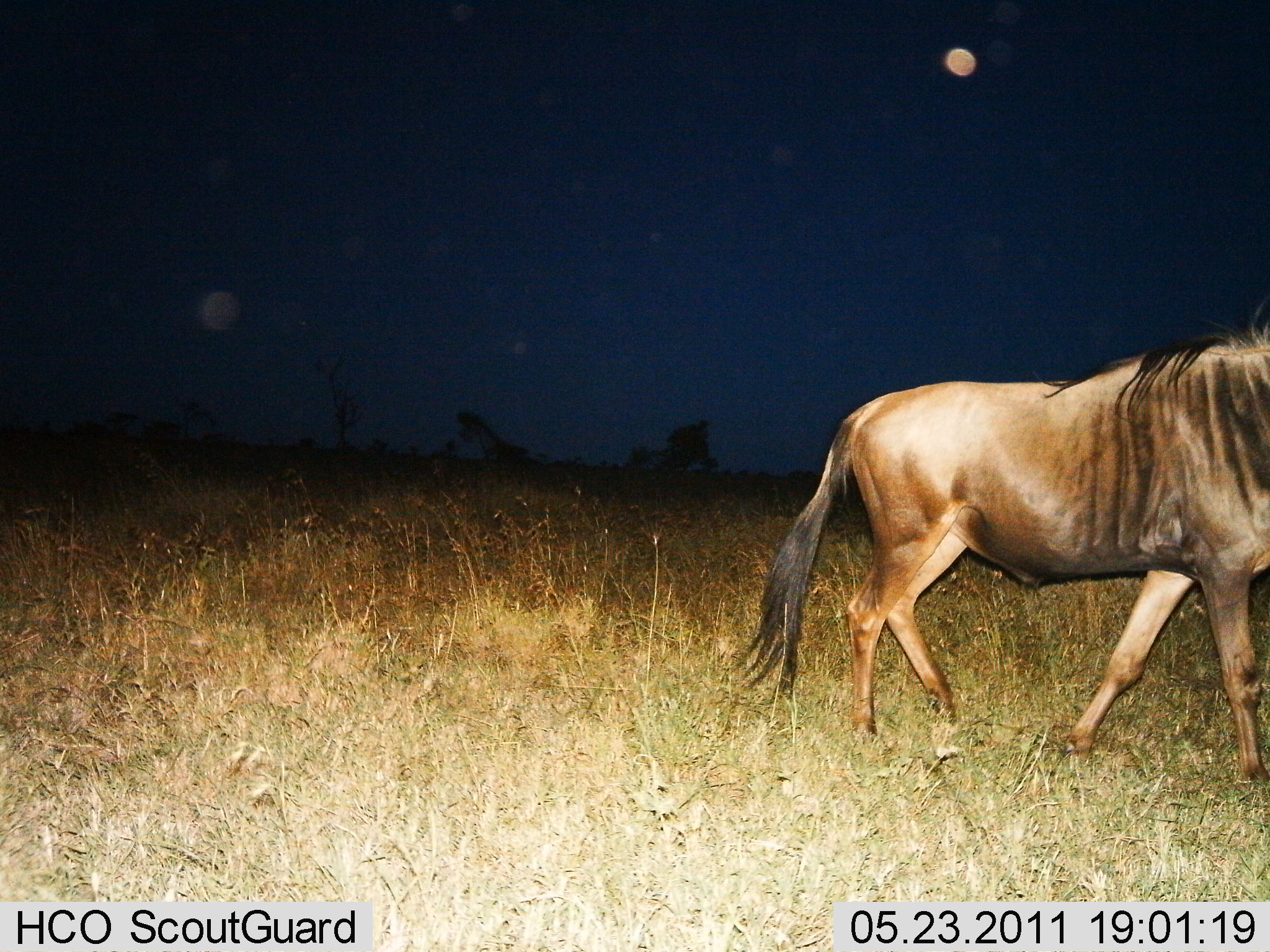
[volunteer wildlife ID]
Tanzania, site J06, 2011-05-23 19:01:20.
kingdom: Animalia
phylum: Chordata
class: Mammalia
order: Artiodactyla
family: Bovidae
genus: Connochaetes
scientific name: Connochaetes taurinus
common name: blue wildebeest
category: wildebeest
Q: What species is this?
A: Wildebeest (blue wildebeest) (Connochaetes taurinus).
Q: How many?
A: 1.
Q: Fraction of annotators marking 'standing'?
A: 25%.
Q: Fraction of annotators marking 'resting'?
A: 0%.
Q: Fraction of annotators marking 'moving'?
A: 83%.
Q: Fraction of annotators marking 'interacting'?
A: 0%.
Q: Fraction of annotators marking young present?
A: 0%.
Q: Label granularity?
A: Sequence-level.